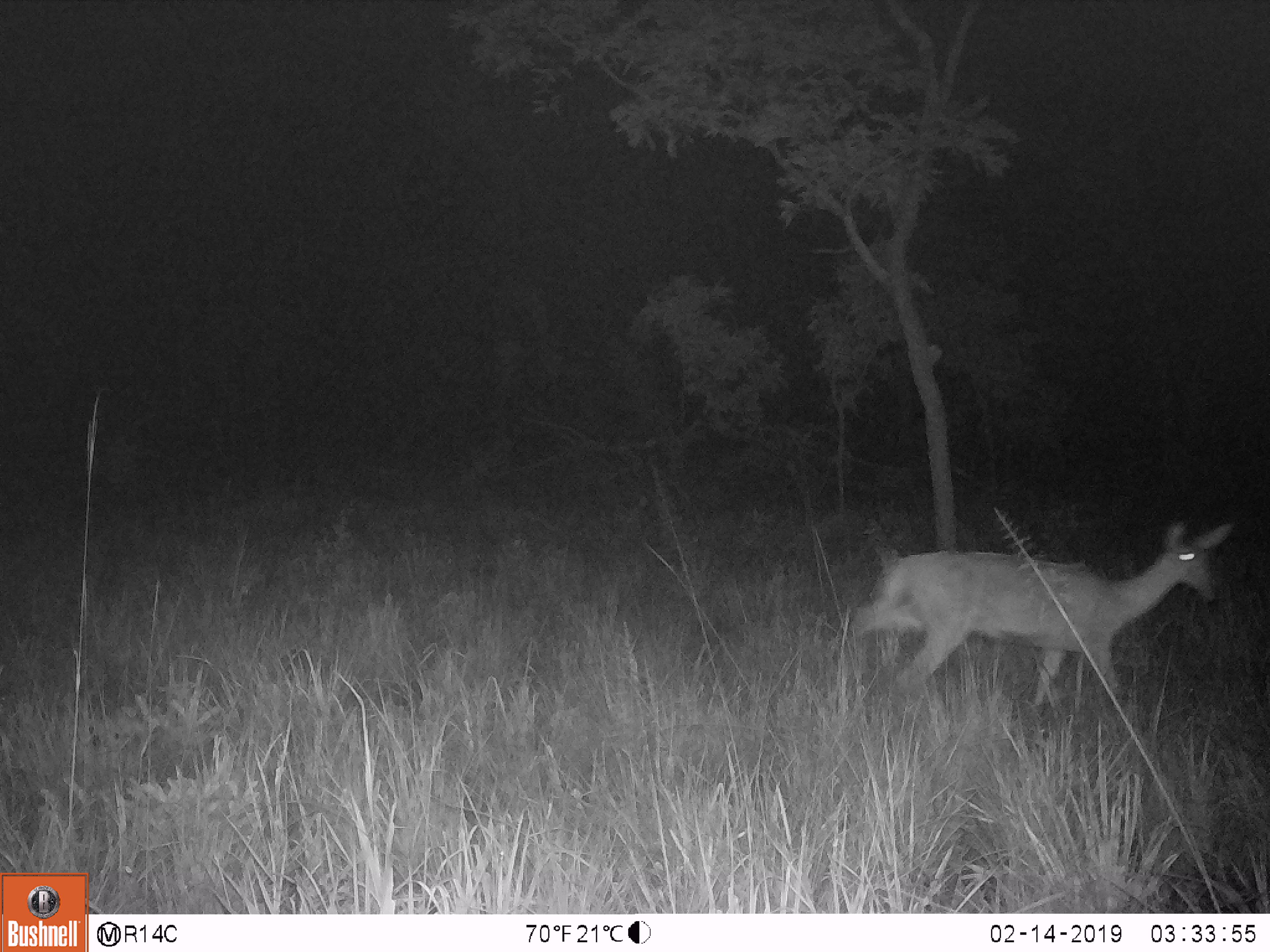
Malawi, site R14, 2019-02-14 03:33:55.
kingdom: Animalia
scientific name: Animalia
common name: other animal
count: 1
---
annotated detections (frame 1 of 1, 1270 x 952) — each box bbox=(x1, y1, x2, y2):
other animal: bbox=(823, 508, 1239, 700)